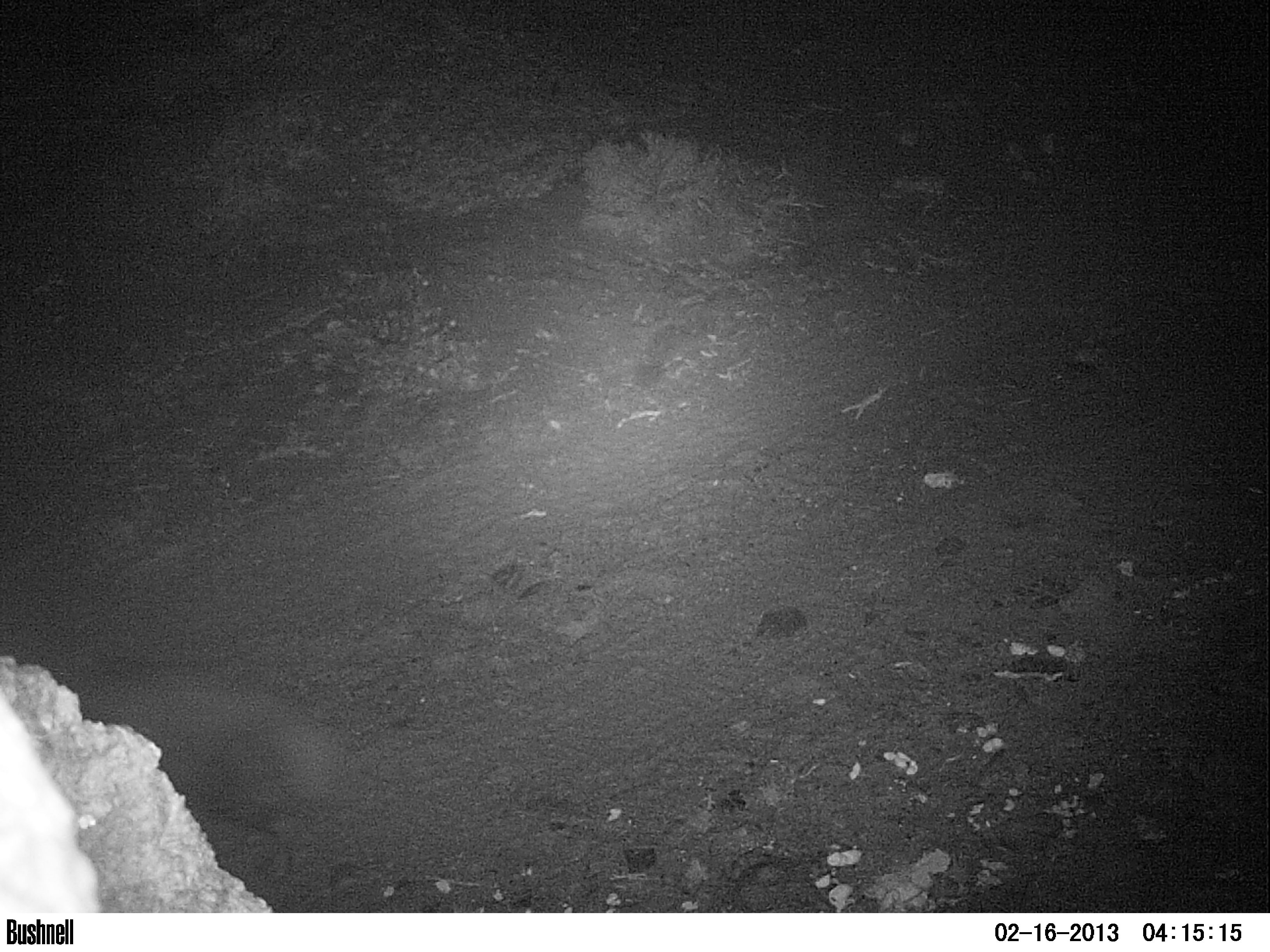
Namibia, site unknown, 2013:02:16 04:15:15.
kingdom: Animalia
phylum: Chordata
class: Mammalia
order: Carnivora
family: Hyaenidae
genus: Parahyaena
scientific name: Parahyaena brunnea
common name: brown hyena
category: hyaena brunnea